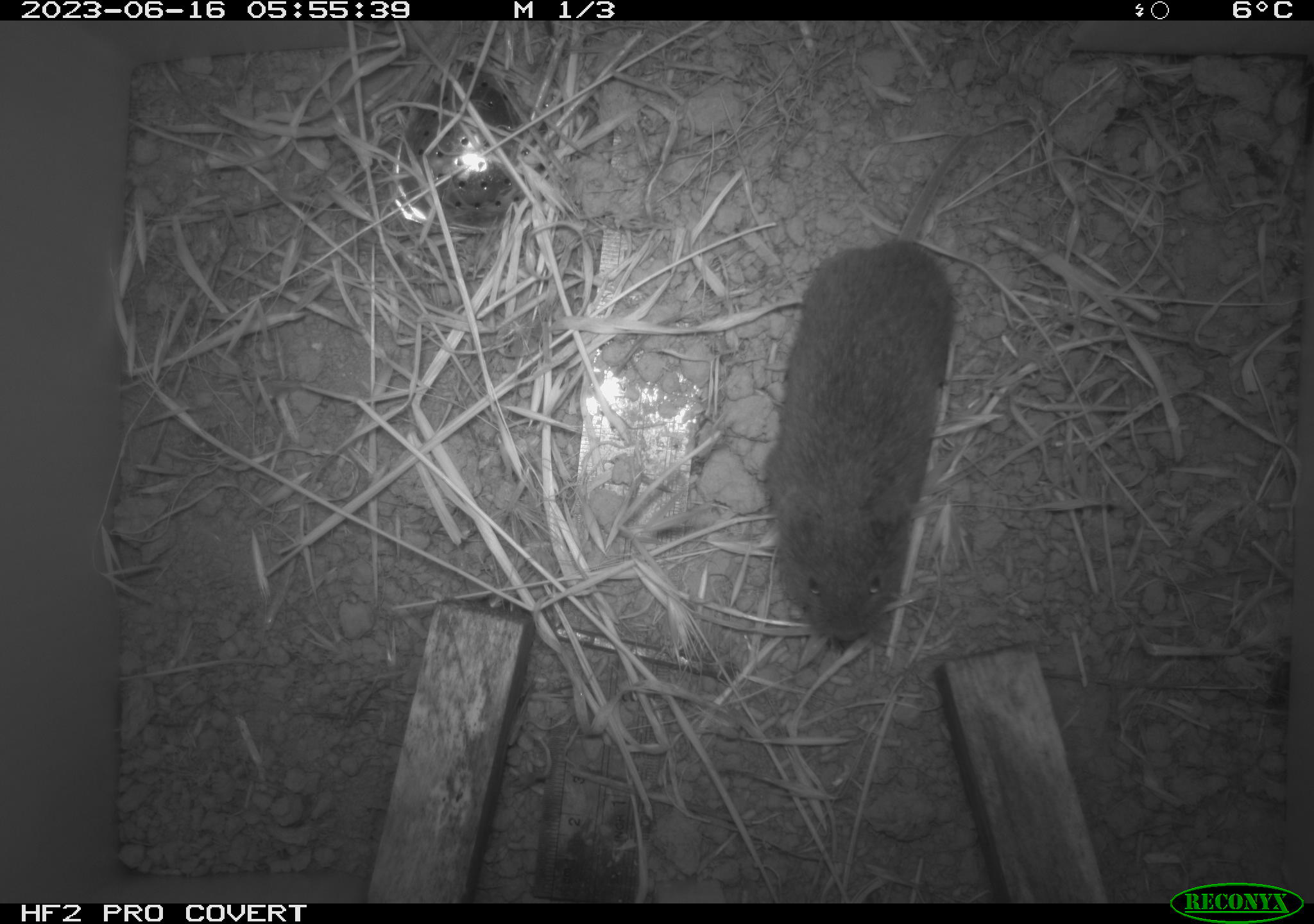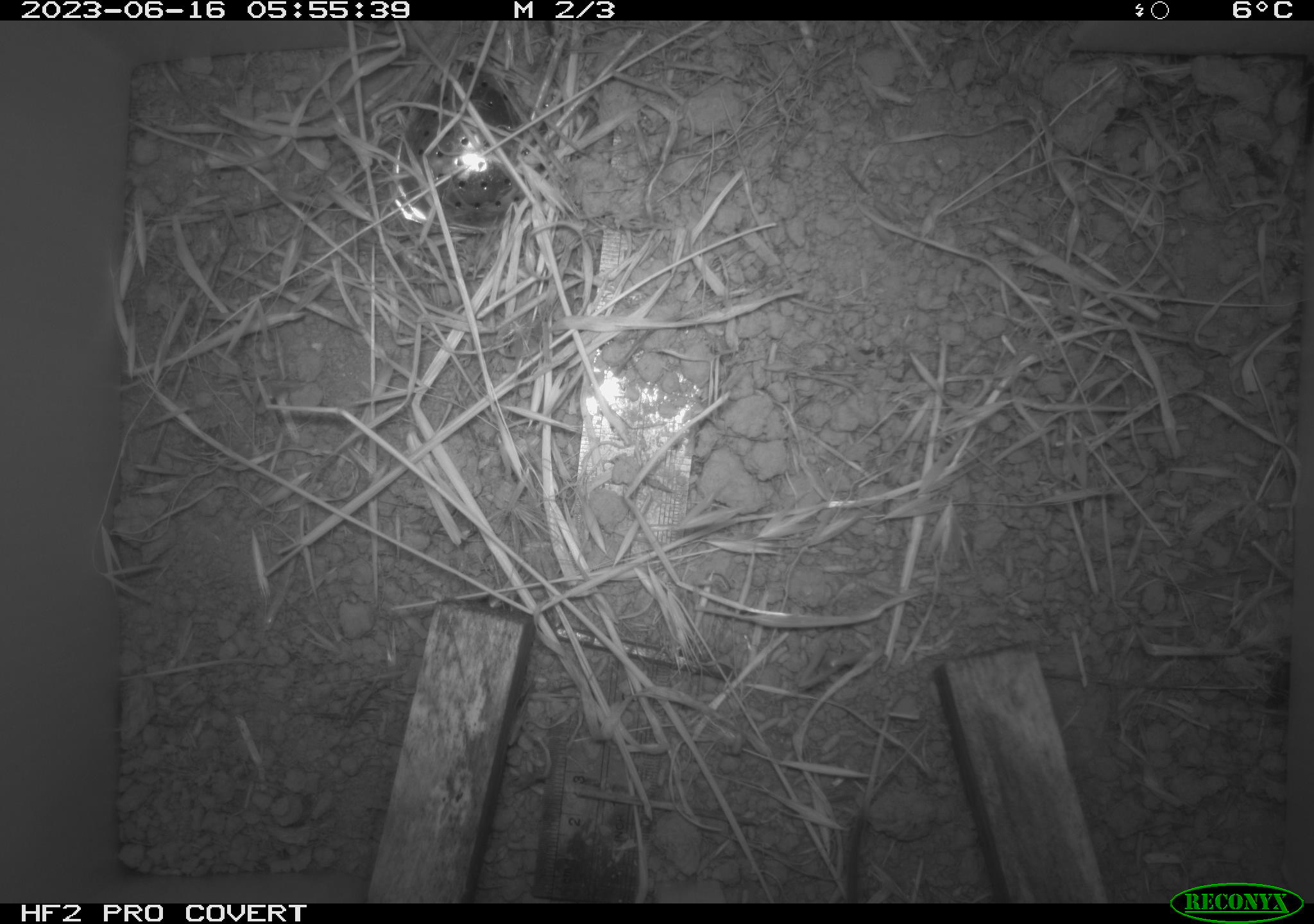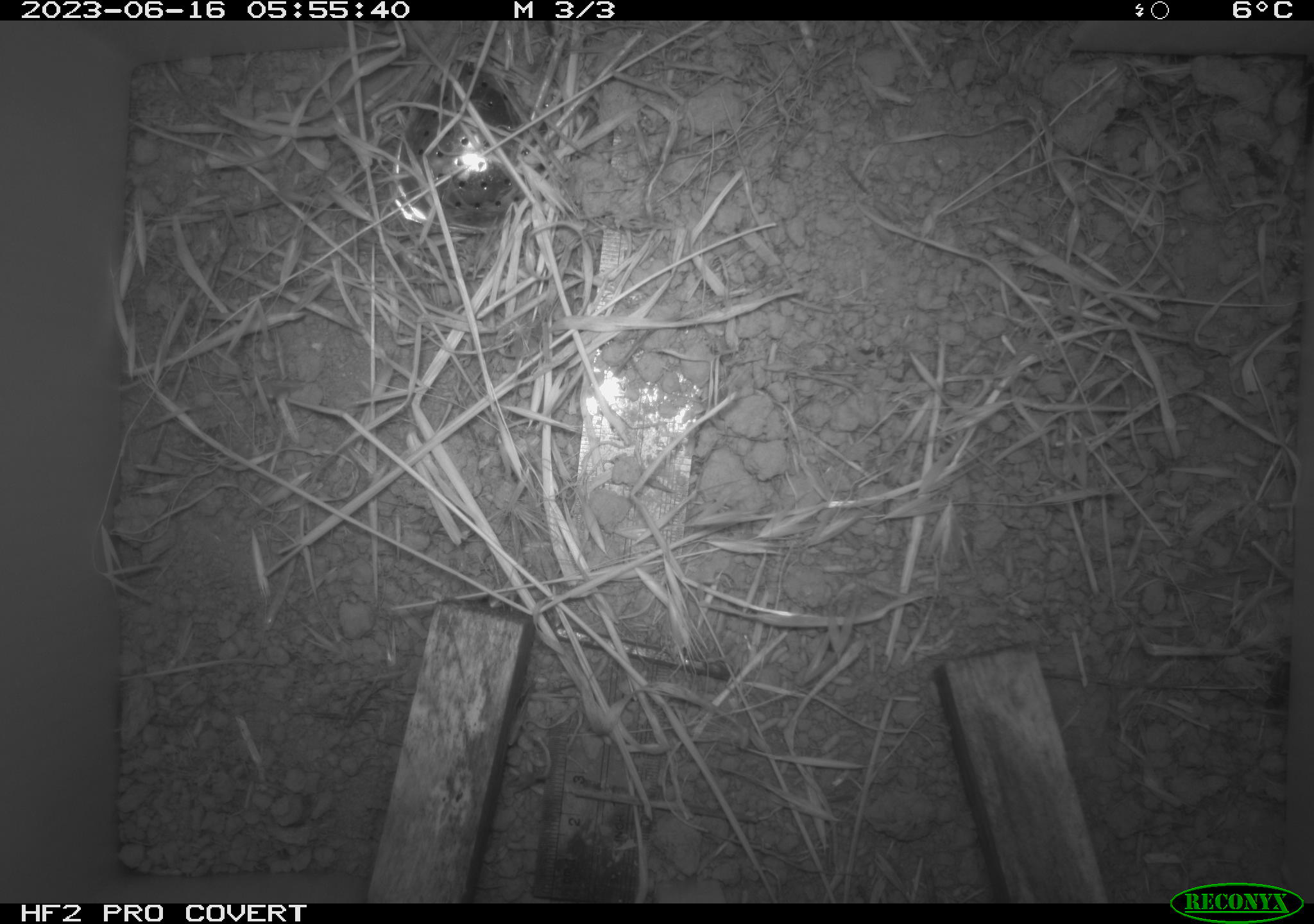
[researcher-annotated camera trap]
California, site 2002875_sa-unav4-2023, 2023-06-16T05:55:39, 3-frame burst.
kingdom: Animalia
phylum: Chordata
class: Mammalia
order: Rodentia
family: Cricetidae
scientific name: Arvicolinae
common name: voles, lemmings, and muskrats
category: arvicolinae subfamily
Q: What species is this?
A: Arvicolinae subfamily (voles, lemmings, and muskrats) (Arvicolinae).